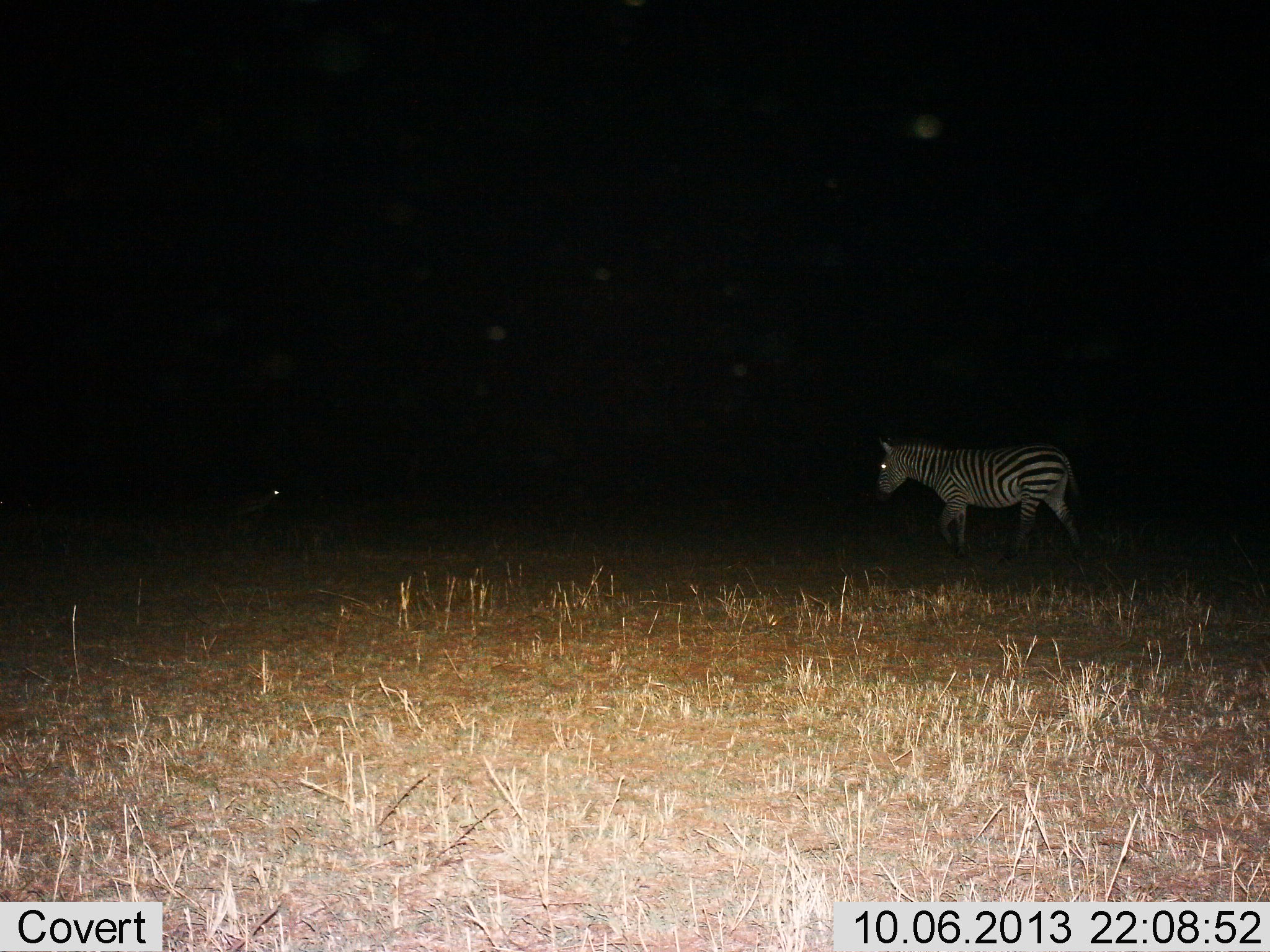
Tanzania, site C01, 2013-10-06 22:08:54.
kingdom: Animalia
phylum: Chordata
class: Mammalia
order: Perissodactyla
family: Equidae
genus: Equus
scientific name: Equus quagga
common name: plains zebra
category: zebra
Zebra (plains zebra) (Equus quagga), count 1. Behavior (volunteer vote fractions): standing 36%, resting 0%, moving 75%, interacting 0%. Young present (vote fraction): 0%. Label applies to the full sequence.